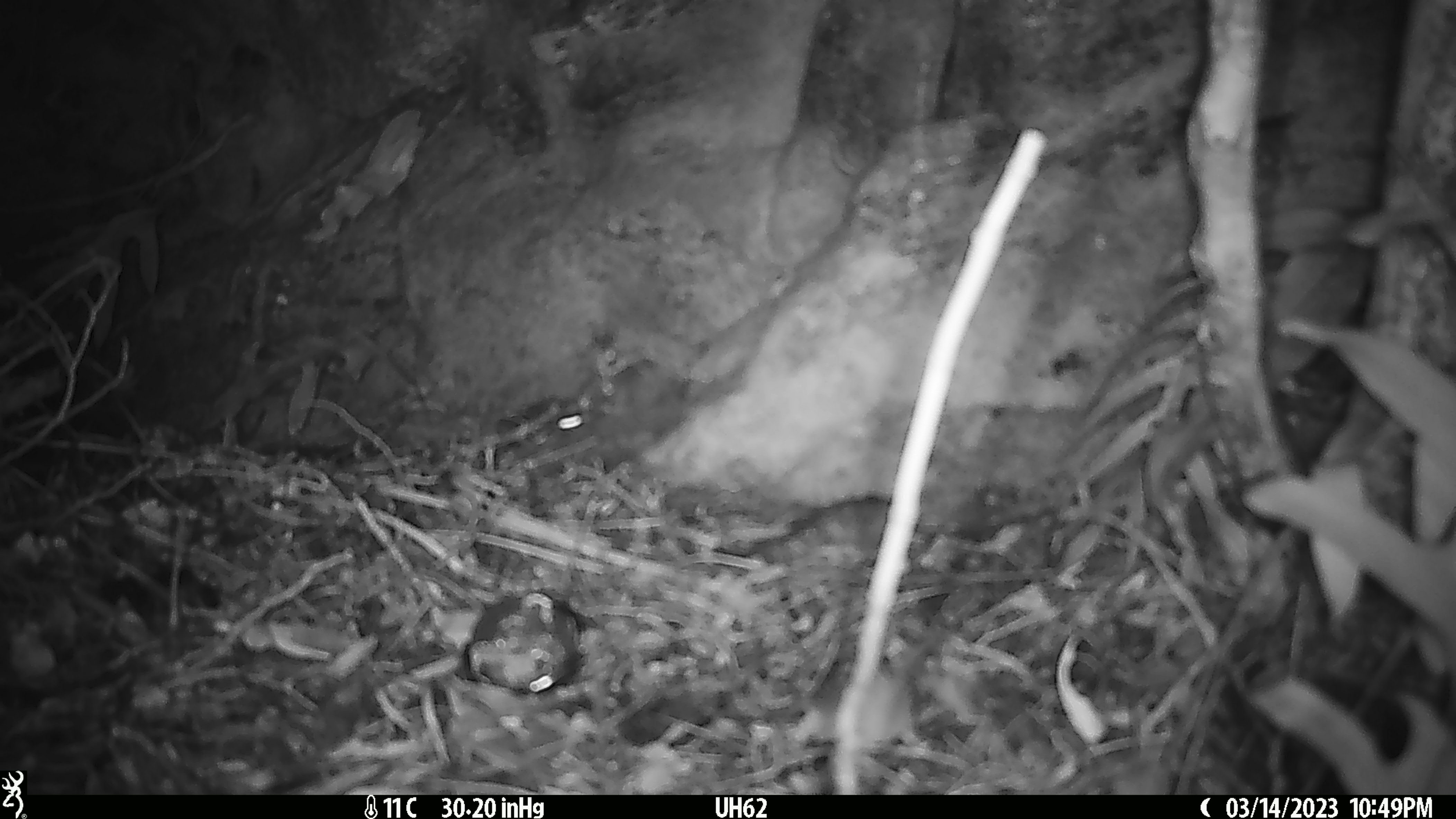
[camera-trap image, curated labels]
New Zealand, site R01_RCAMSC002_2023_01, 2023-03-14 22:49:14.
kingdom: Animalia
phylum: Chordata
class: Mammalia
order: Rodentia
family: Muridae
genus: Mus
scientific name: Mus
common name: mouse